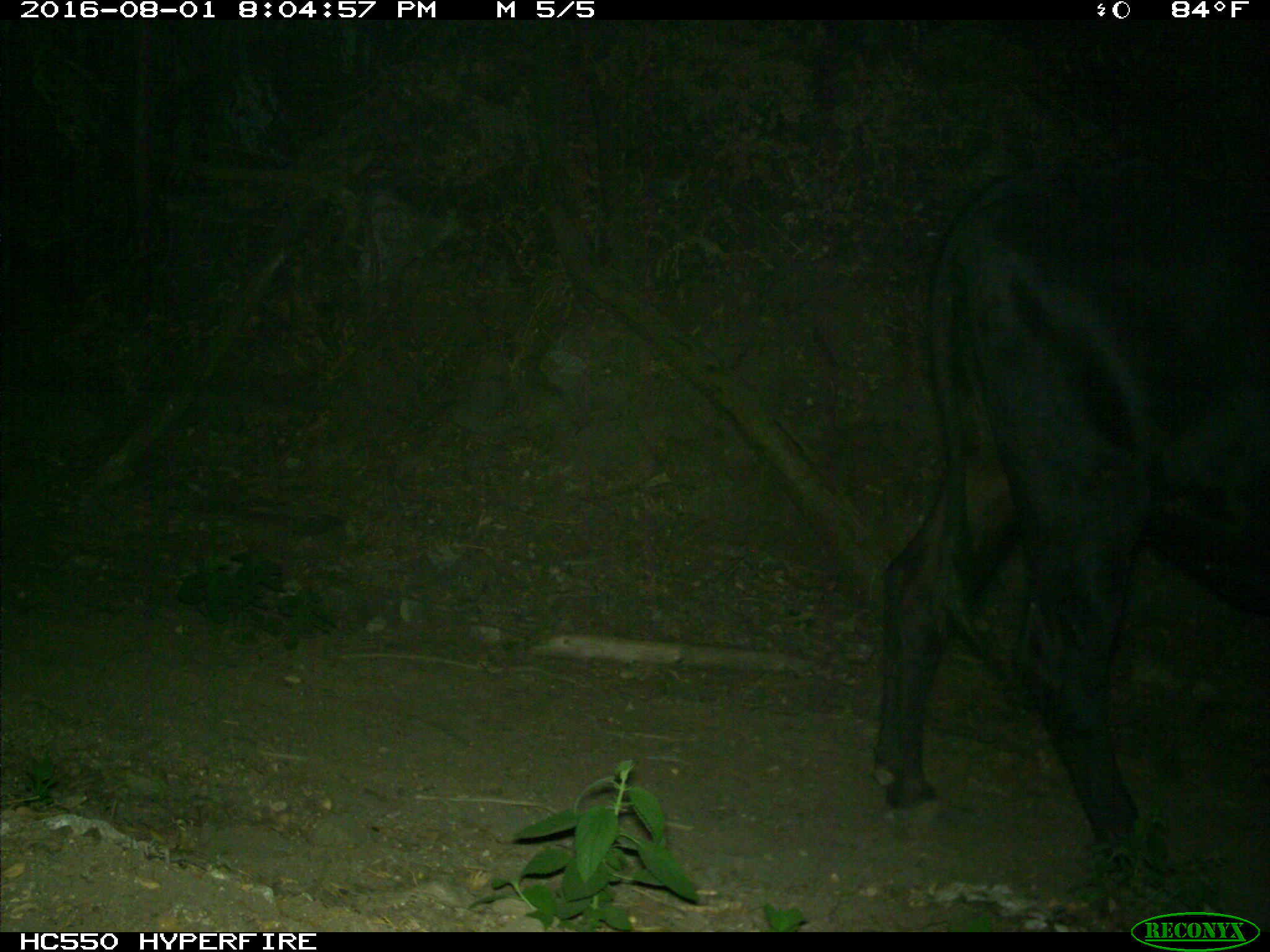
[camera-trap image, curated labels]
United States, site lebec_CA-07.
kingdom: Animalia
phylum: Chordata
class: Mammalia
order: Artiodactyla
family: Bovidae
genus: Bos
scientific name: Bos taurus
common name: domestic cow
Bos taurus (domestic cow).